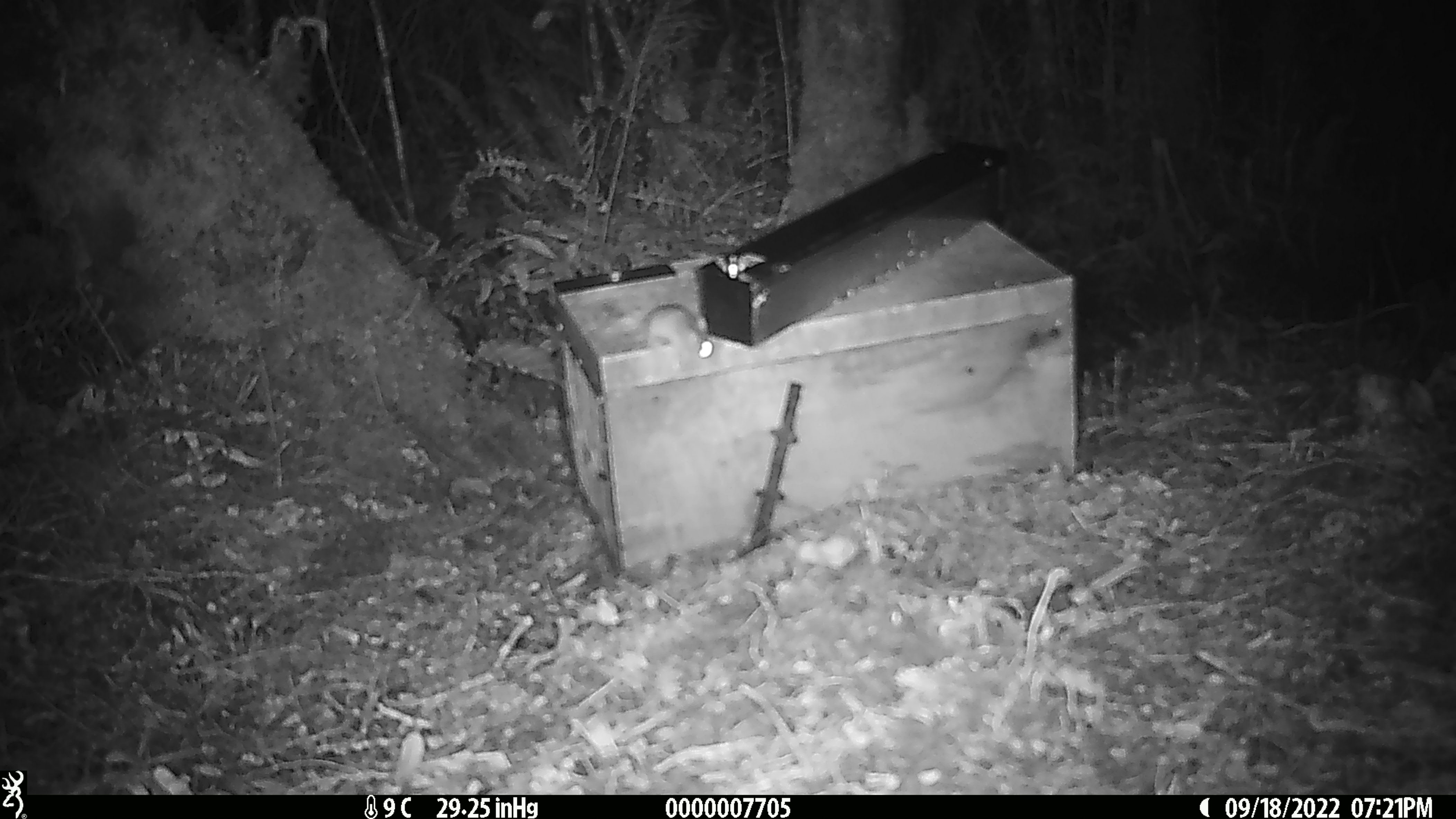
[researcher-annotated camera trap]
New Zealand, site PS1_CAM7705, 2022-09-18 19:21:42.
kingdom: Animalia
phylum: Chordata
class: Mammalia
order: Rodentia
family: Muridae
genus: Mus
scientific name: Mus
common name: mouse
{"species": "mouse (Mus)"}